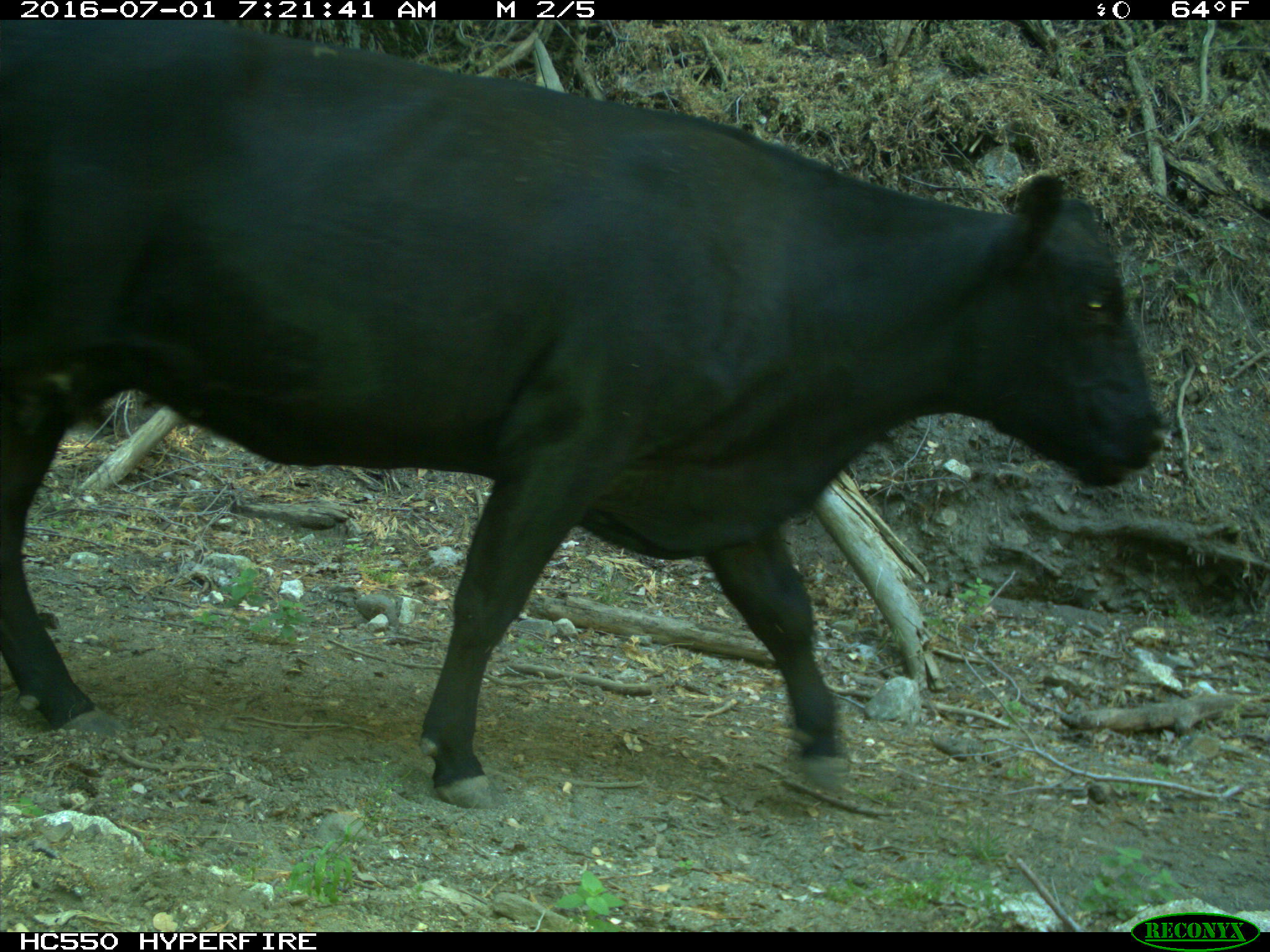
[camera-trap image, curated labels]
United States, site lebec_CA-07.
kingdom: Animalia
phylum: Chordata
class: Mammalia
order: Artiodactyla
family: Bovidae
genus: Bos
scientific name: Bos taurus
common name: domestic cow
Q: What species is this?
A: Bos taurus (domestic cow).